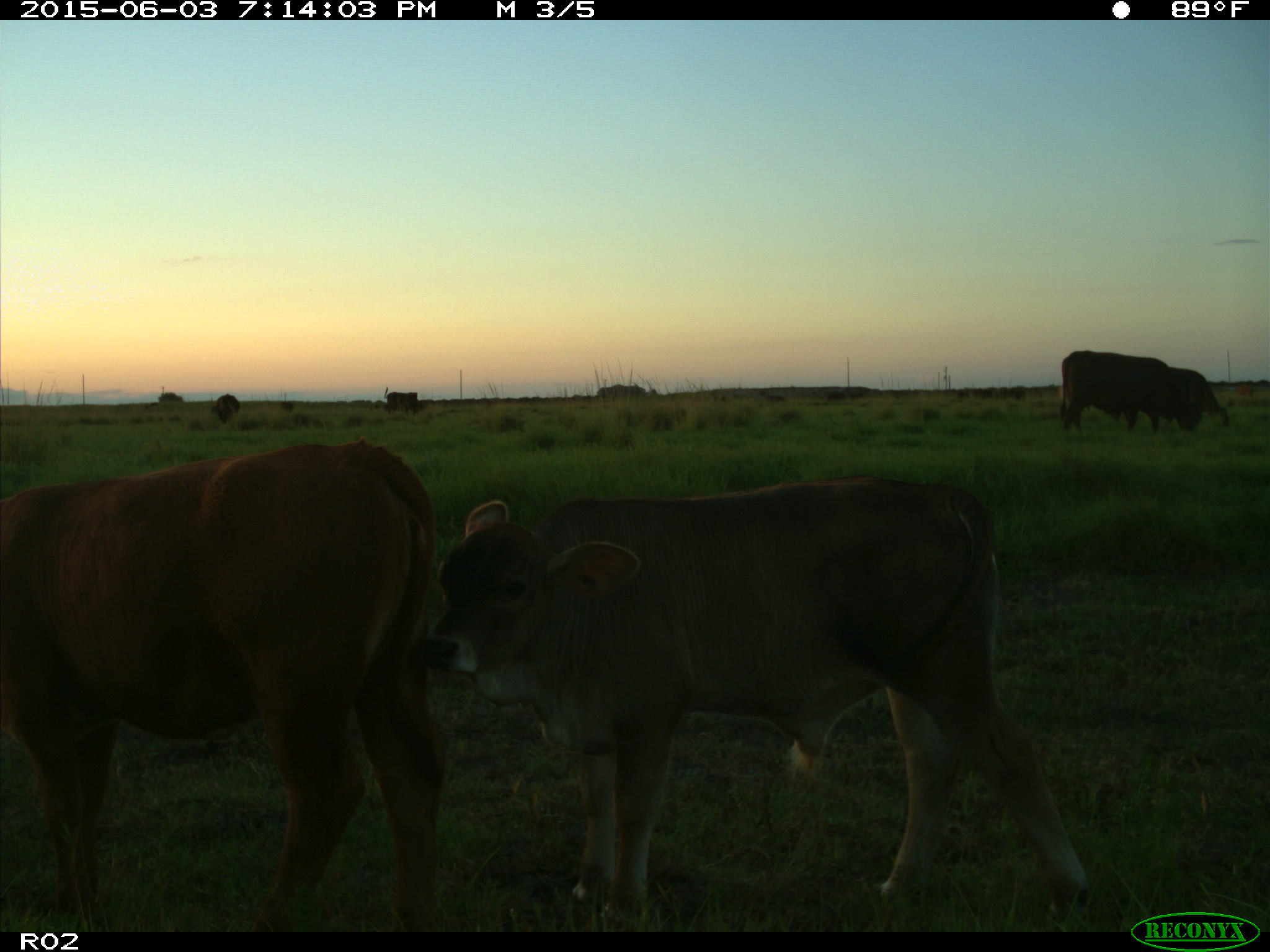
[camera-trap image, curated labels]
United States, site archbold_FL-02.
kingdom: Animalia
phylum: Chordata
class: Mammalia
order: Artiodactyla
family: Bovidae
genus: Bos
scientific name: Bos taurus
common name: domestic cow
Bos taurus (domestic cow).